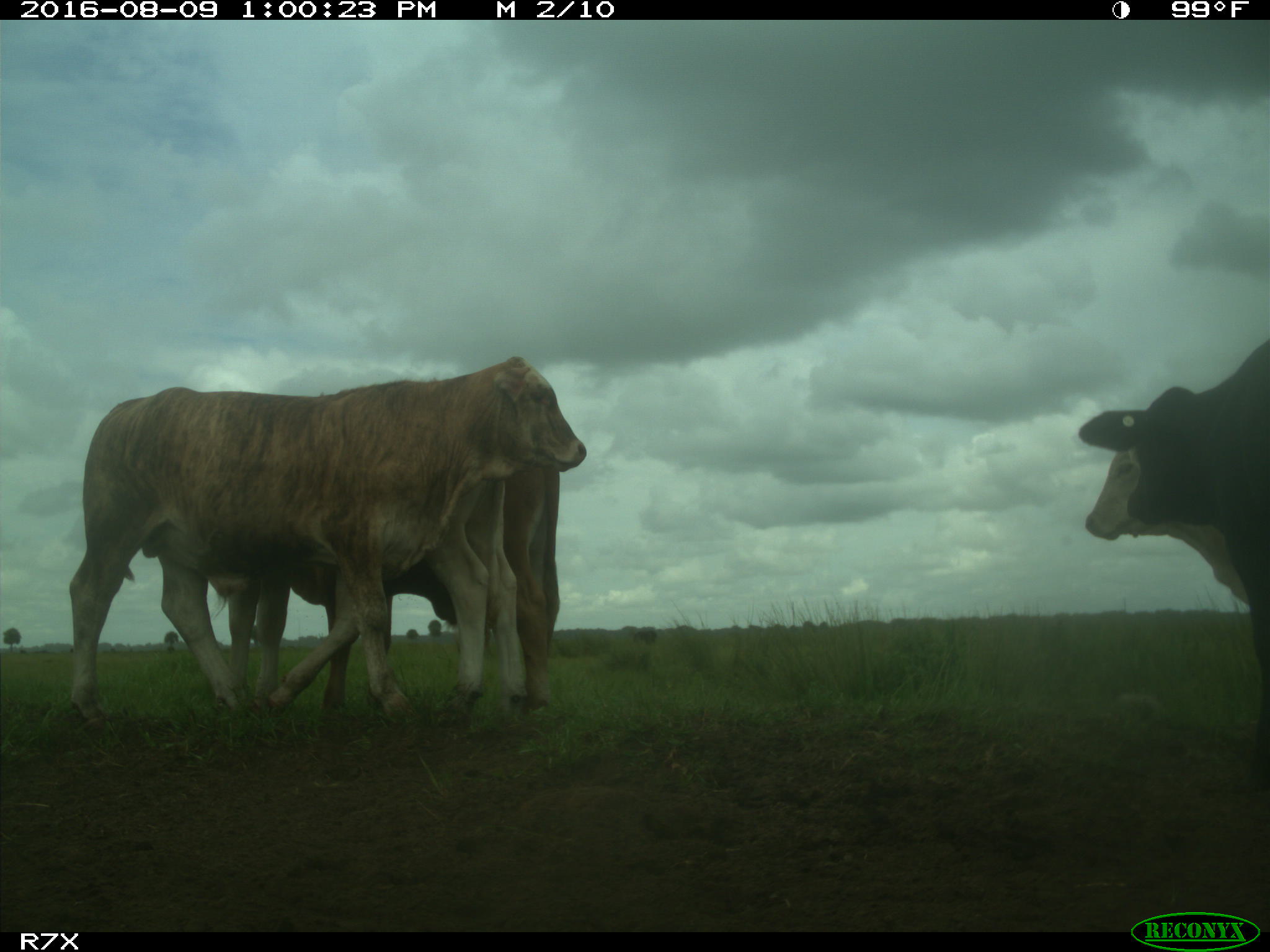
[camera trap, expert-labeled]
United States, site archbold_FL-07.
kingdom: Animalia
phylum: Chordata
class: Mammalia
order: Artiodactyla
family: Bovidae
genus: Bos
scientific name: Bos taurus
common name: domestic cow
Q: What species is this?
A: Bos taurus (domestic cow).